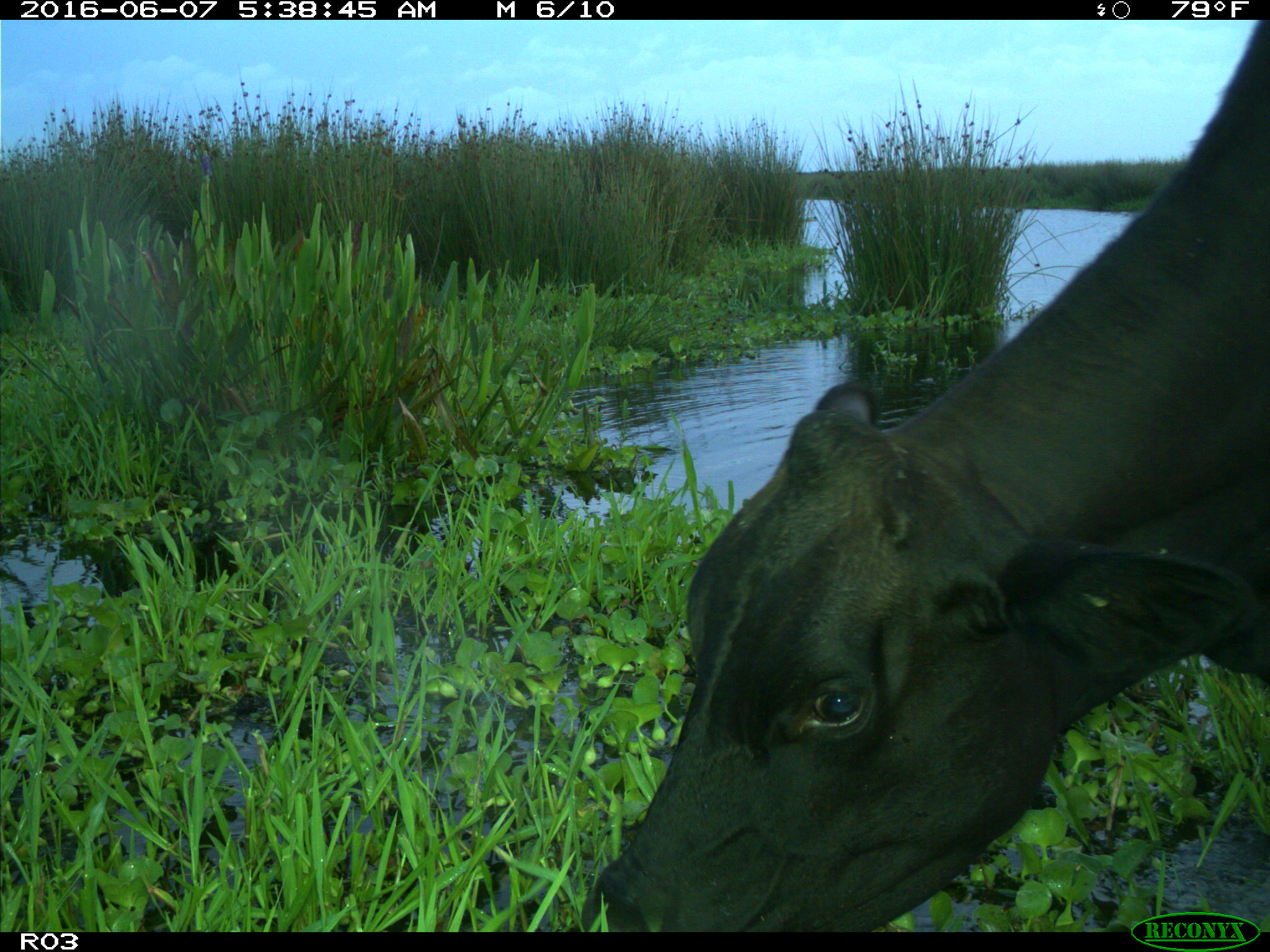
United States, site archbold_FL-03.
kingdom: Animalia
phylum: Chordata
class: Mammalia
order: Artiodactyla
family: Bovidae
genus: Bos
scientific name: Bos taurus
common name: domestic cow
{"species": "Bos taurus (domestic cow)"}